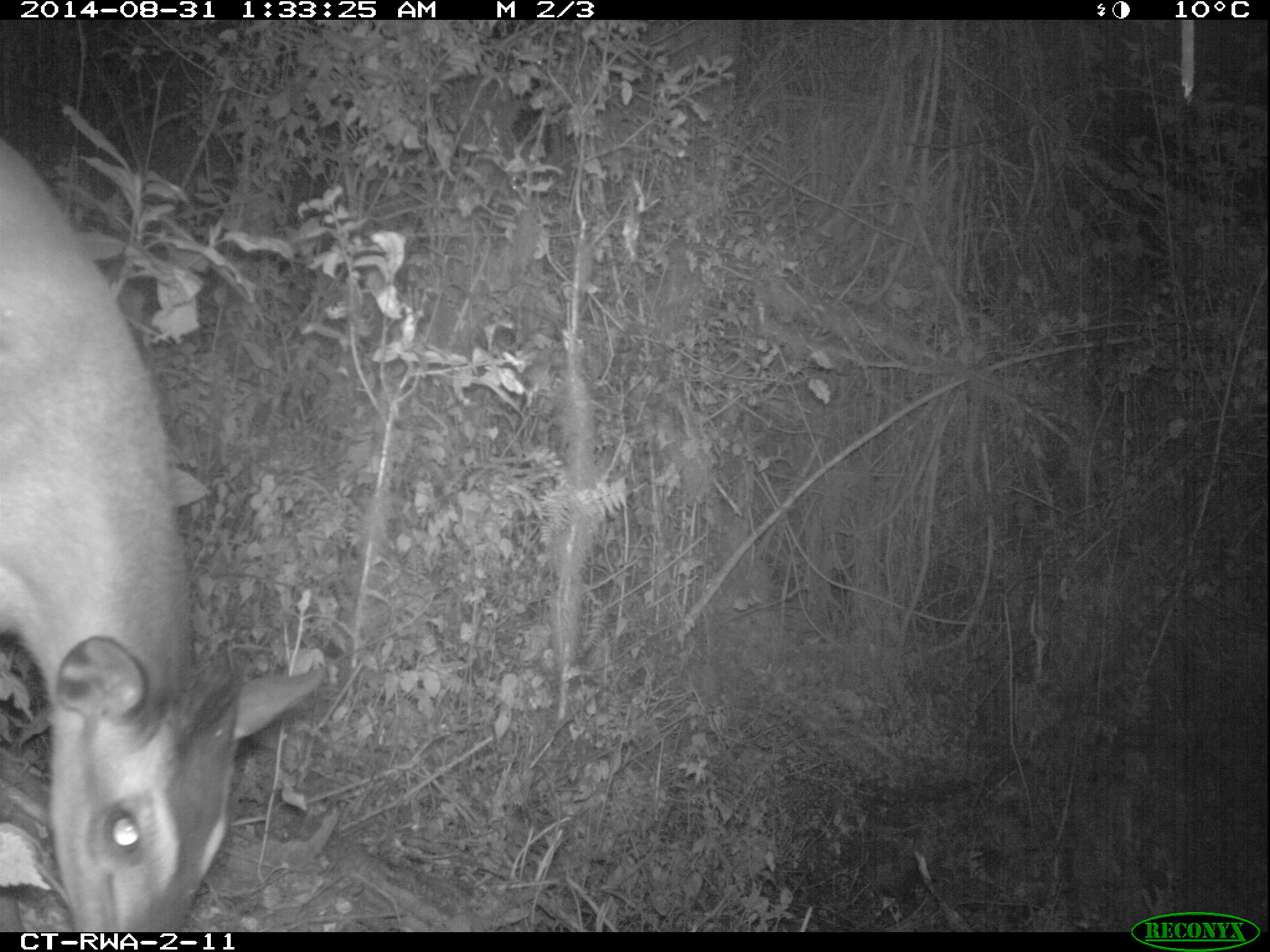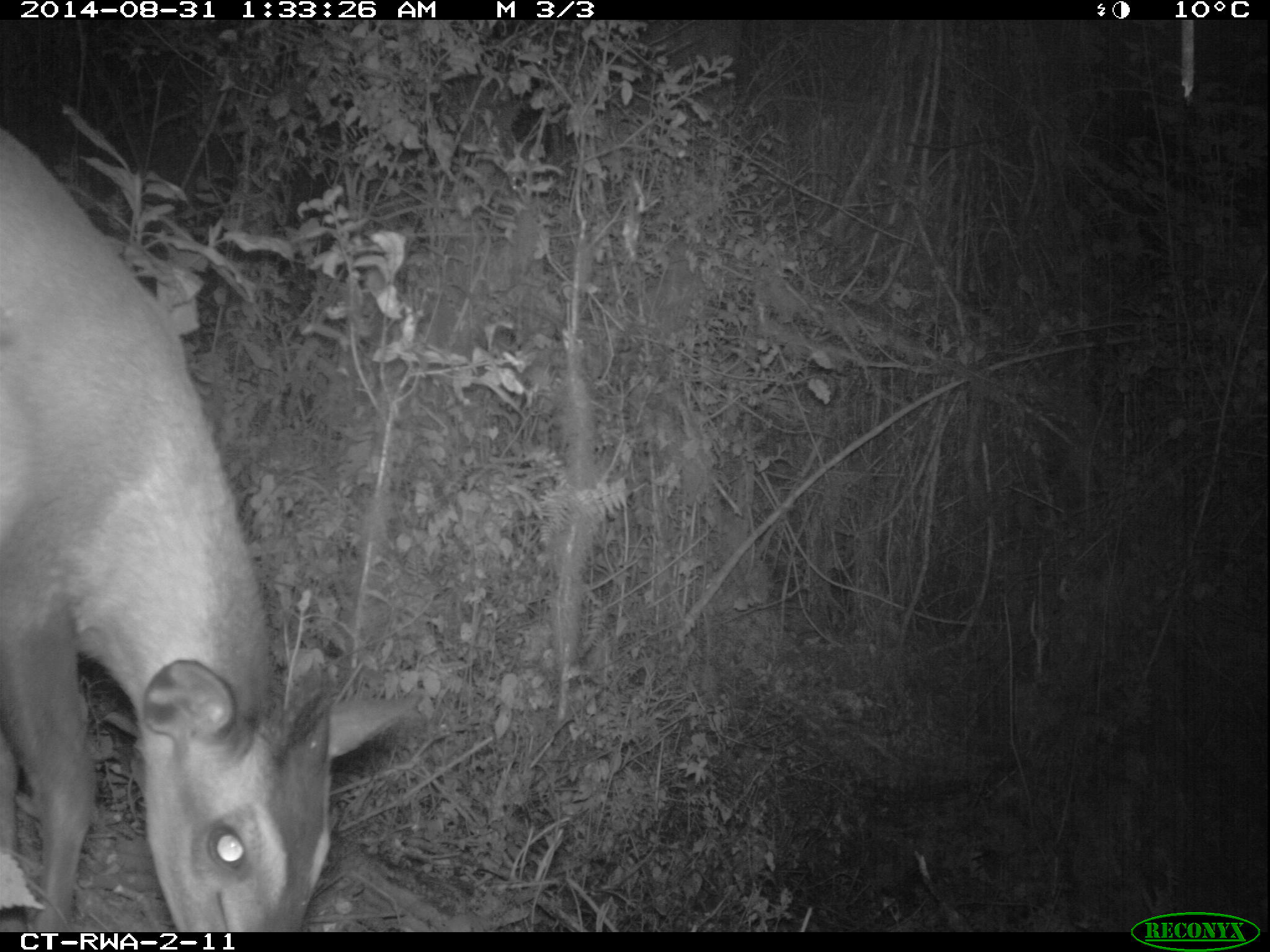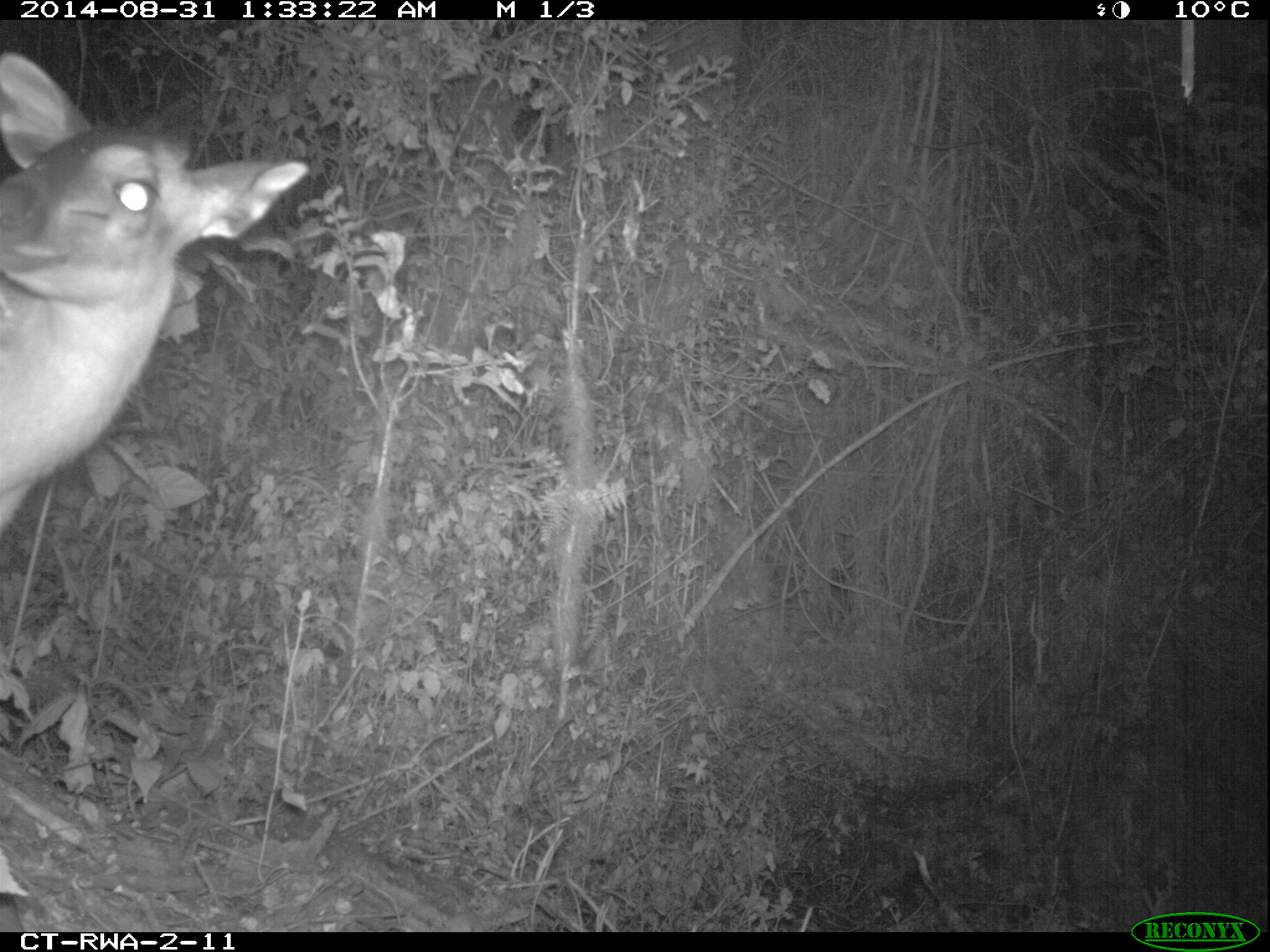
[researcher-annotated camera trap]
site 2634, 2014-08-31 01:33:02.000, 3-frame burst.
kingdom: Animalia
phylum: Chordata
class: Mammalia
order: Artiodactyla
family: Bovidae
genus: Cephalophus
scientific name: Cephalophus nigrifrons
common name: black-fronted duiker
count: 1